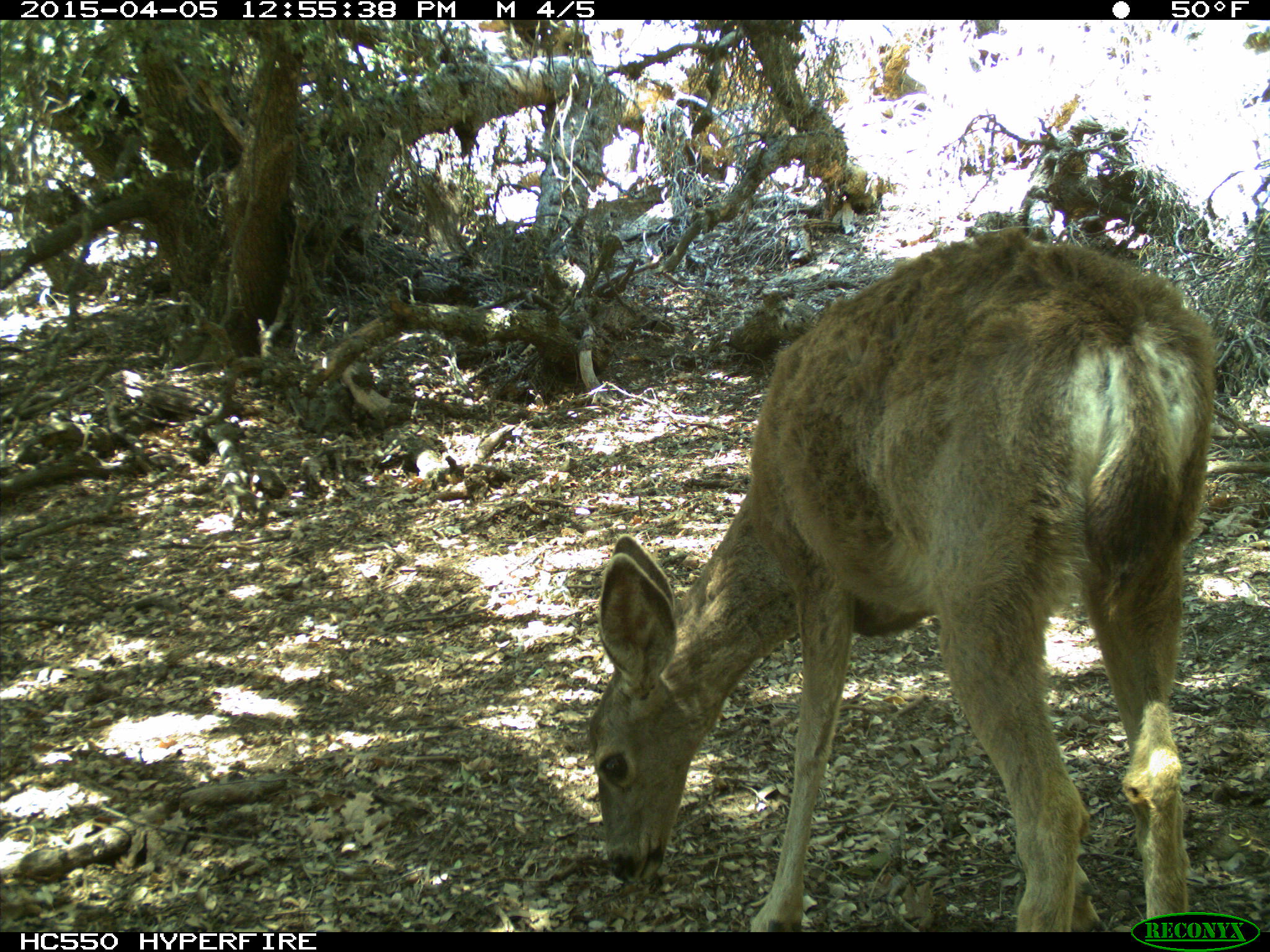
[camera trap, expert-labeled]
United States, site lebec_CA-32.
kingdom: Animalia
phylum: Chordata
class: Mammalia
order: Artiodactyla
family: Cervidae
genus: Odocoileus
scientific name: Odocoileus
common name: deer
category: unidentified deer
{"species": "unidentified deer (deer) (Odocoileus)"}